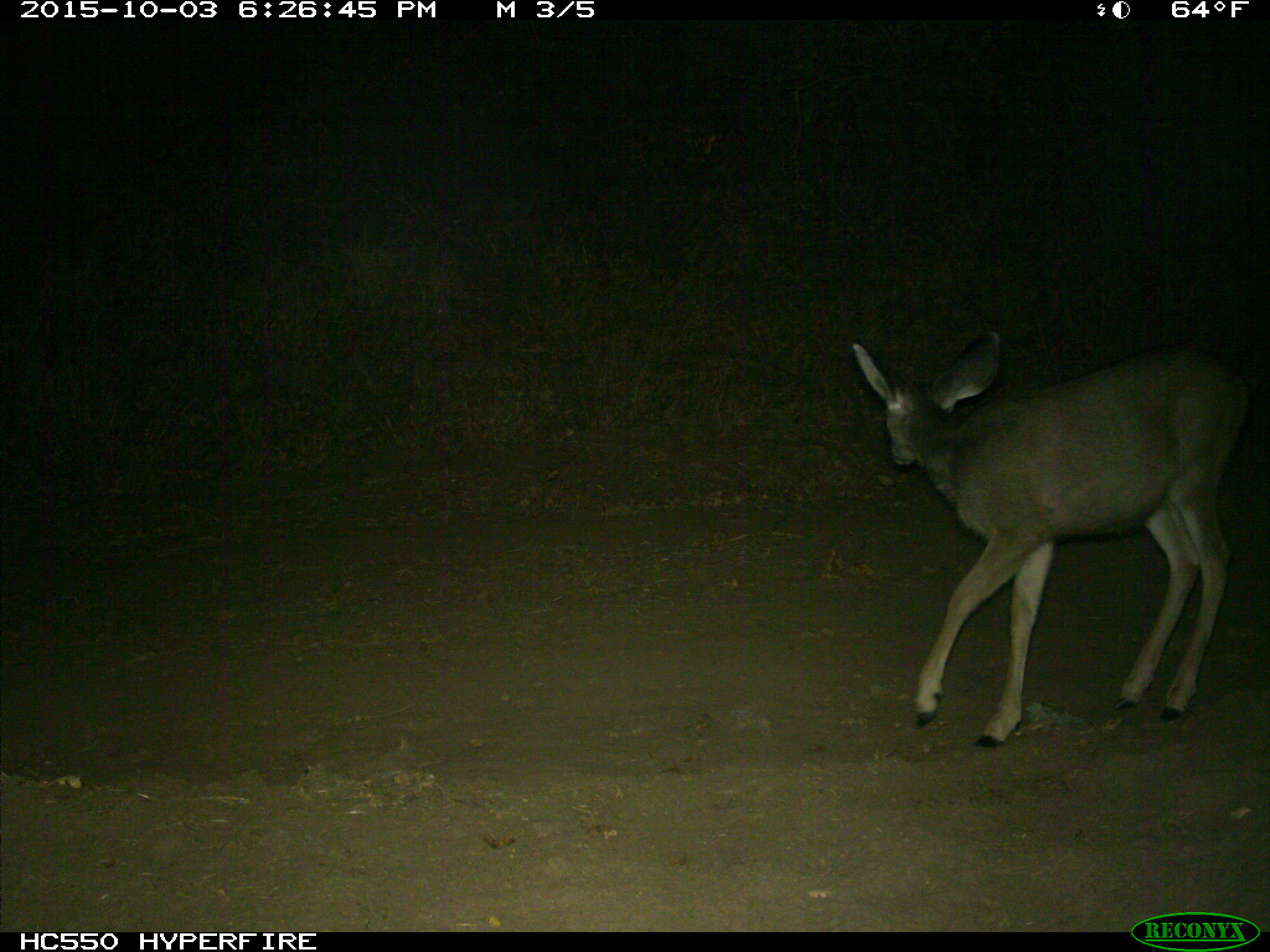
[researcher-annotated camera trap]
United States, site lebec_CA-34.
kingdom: Animalia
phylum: Chordata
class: Mammalia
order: Artiodactyla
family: Cervidae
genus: Odocoileus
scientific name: Odocoileus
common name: deer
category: unidentified deer